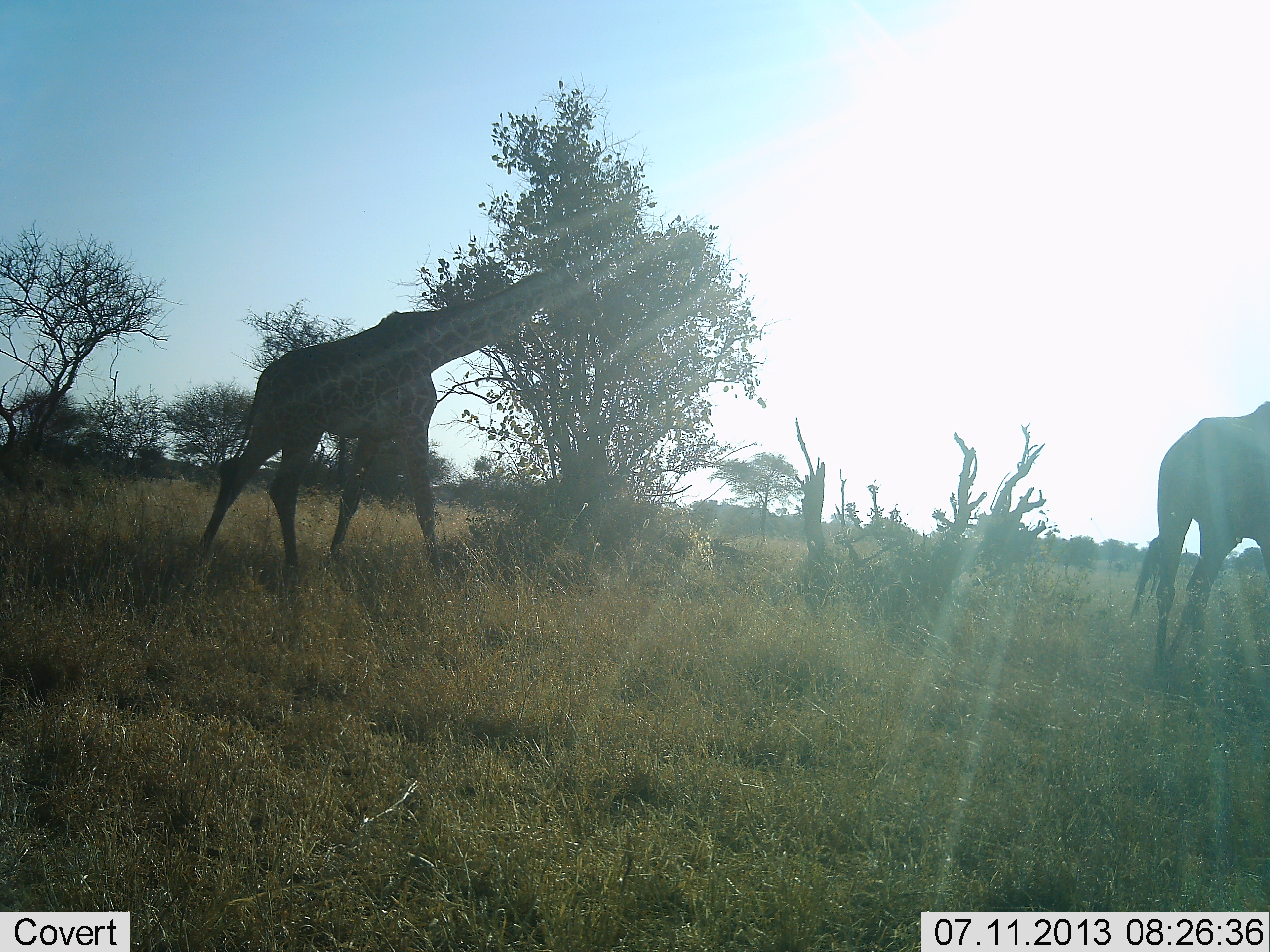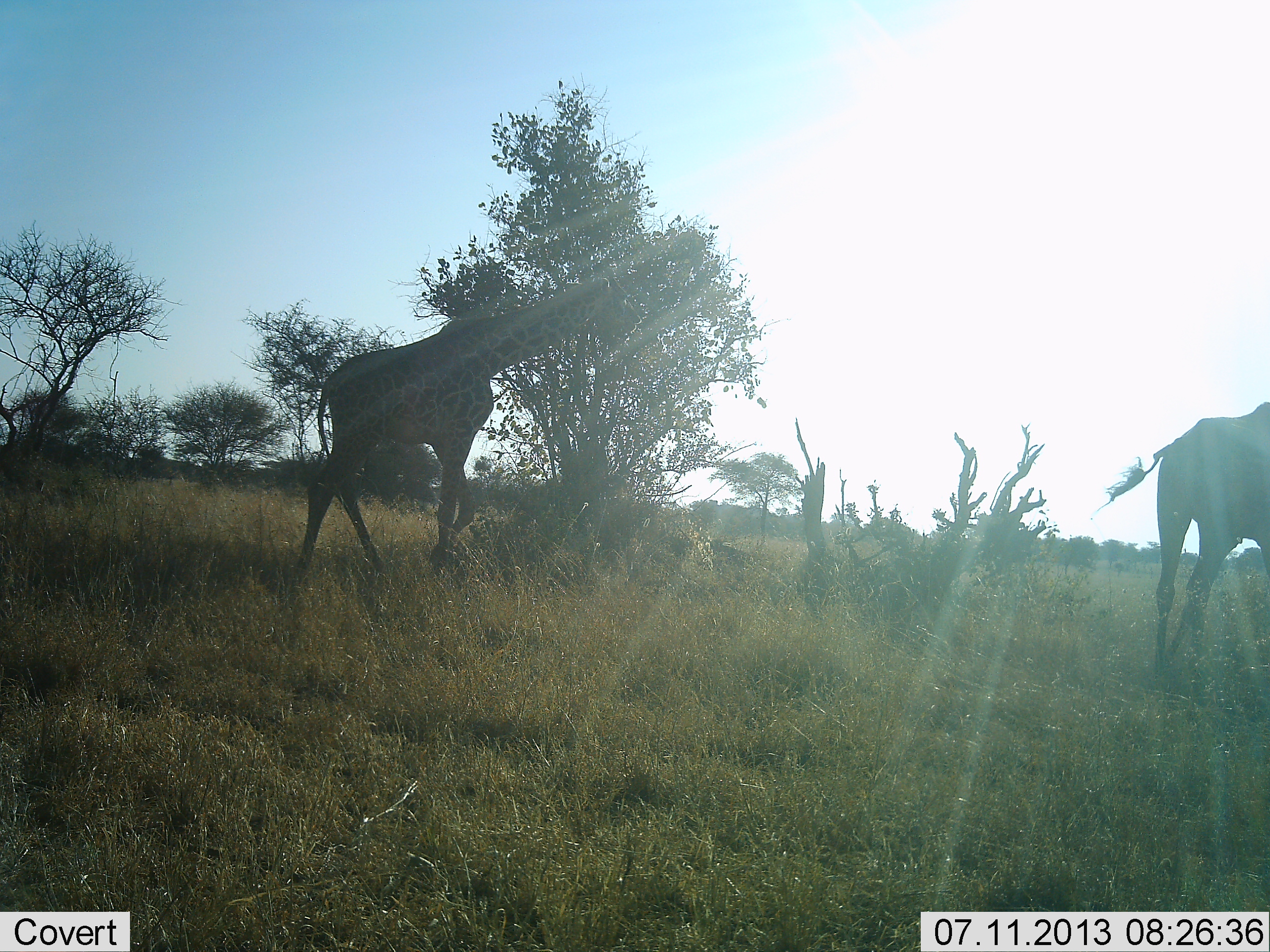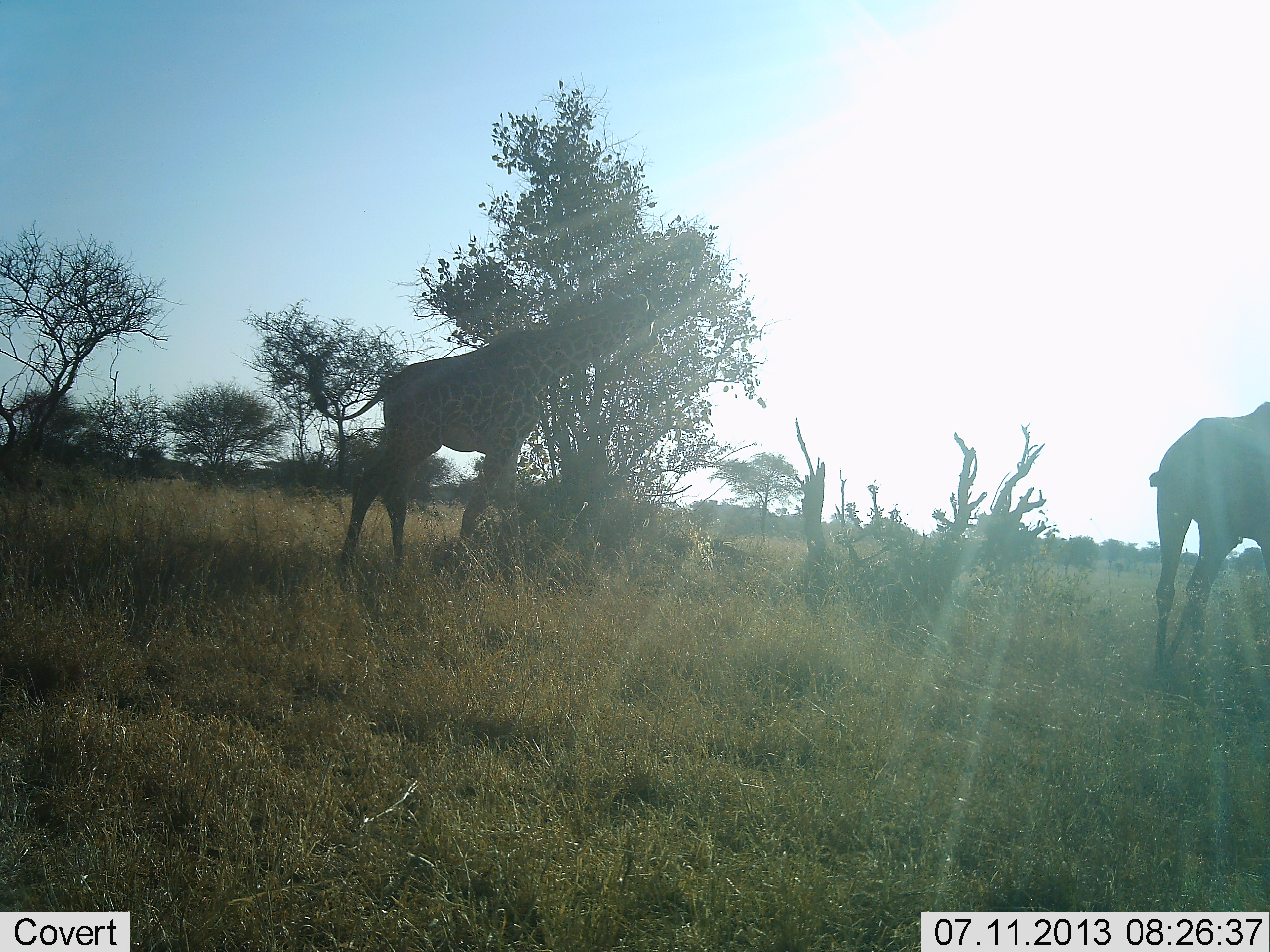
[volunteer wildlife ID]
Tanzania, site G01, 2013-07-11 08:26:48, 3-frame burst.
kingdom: Animalia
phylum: Chordata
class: Mammalia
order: Artiodactyla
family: Giraffidae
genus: Giraffa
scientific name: Giraffa camelopardalis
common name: giraffe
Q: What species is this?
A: Giraffe (Giraffa camelopardalis).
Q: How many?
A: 2.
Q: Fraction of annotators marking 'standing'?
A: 60%.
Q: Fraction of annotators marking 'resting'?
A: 0%.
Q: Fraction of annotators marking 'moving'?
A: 80%.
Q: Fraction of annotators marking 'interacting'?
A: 0%.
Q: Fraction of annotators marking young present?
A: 0%.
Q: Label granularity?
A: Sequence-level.